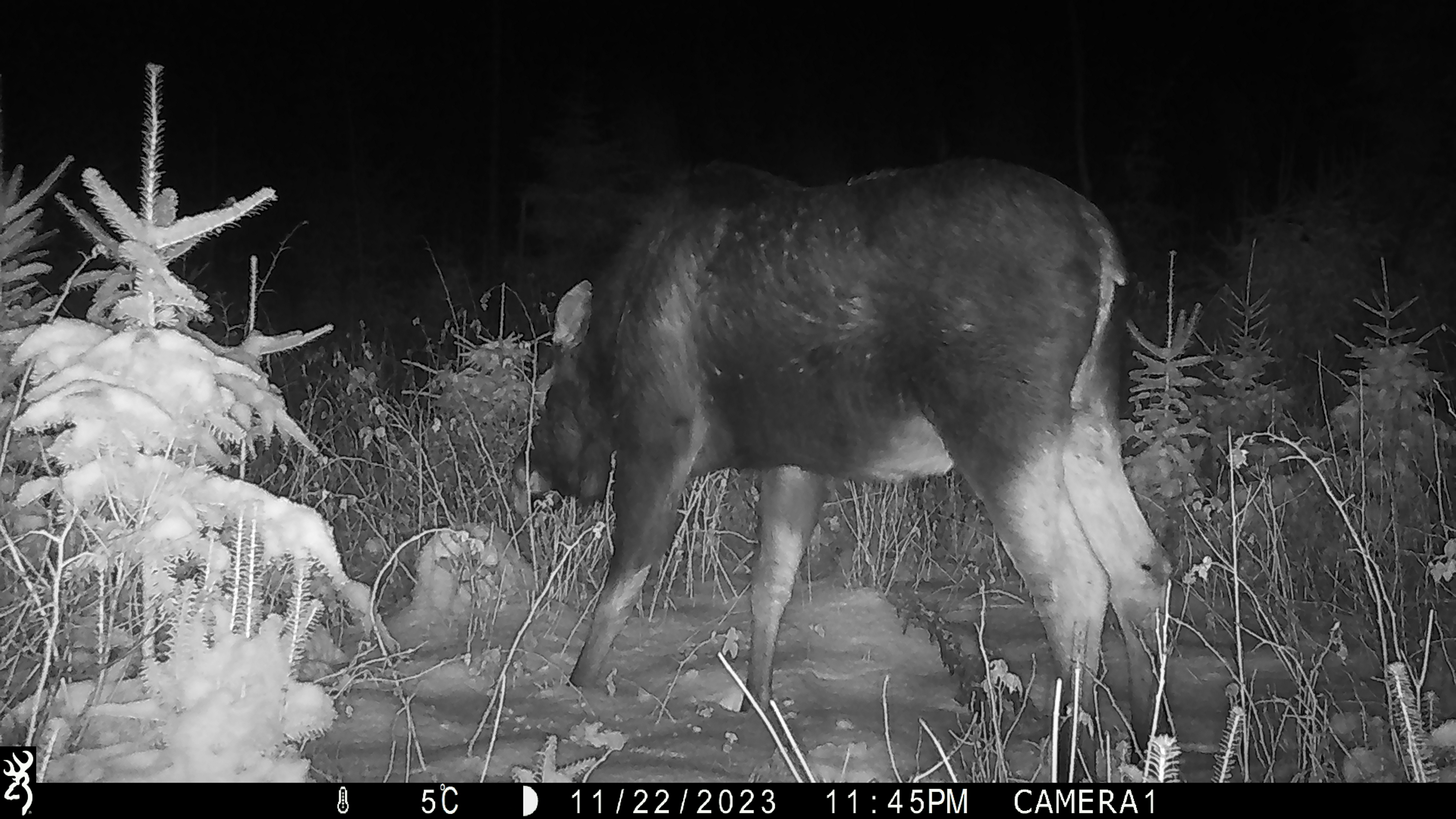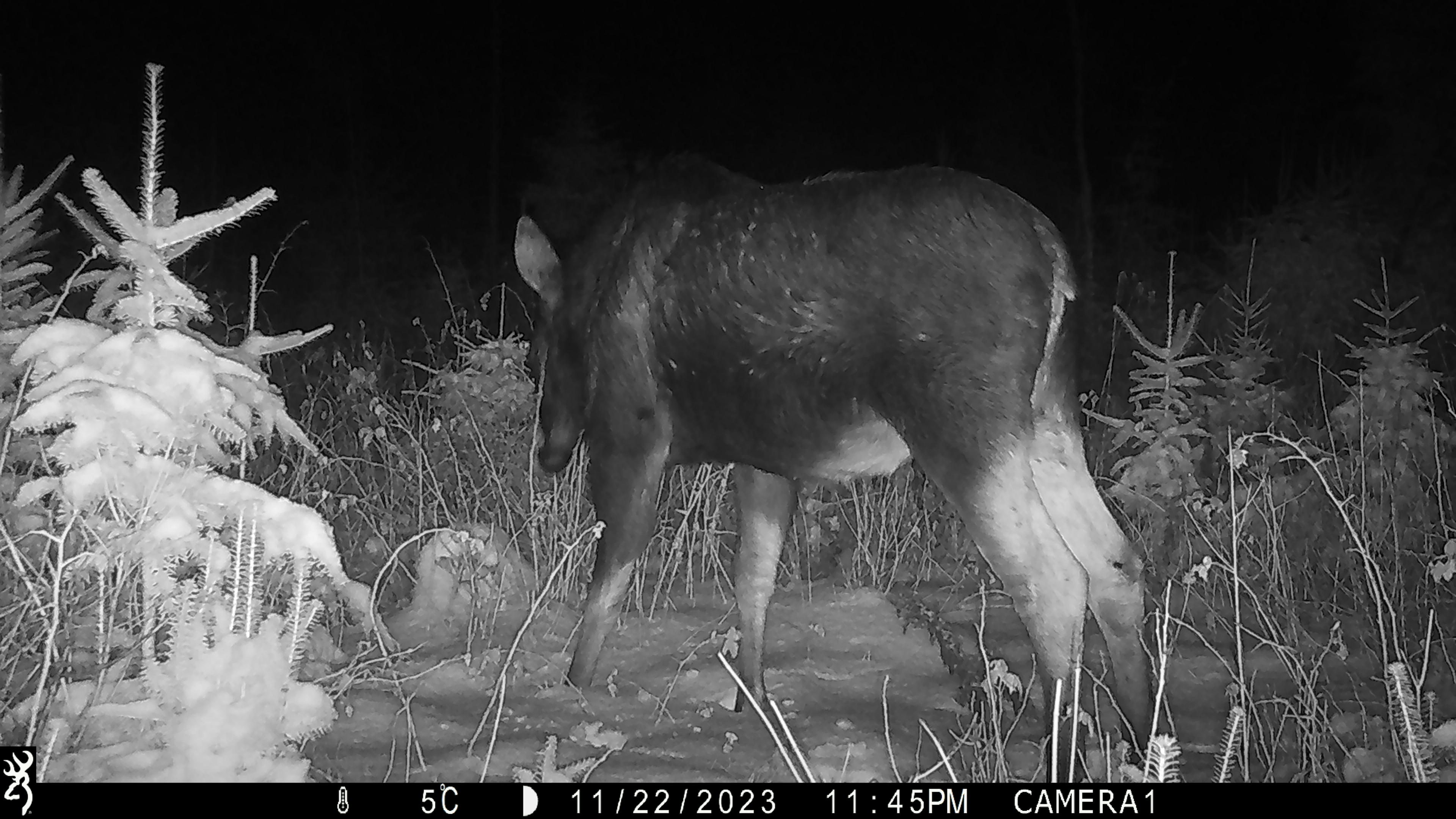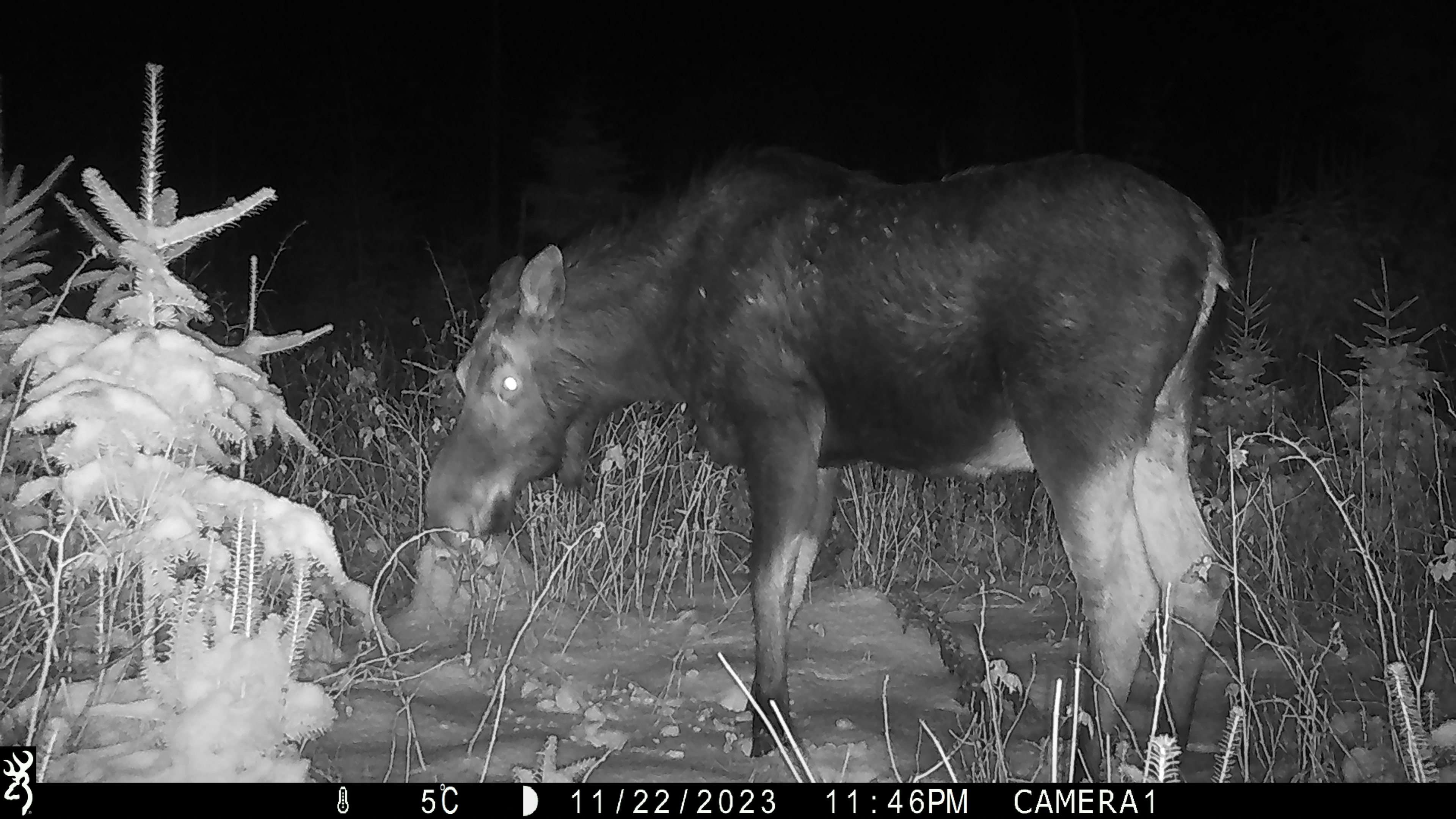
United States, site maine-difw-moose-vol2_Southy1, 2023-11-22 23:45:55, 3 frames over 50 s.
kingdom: Animalia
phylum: Chordata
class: Mammalia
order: Artiodactyla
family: Cervidae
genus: Alces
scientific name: Alces alces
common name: moose